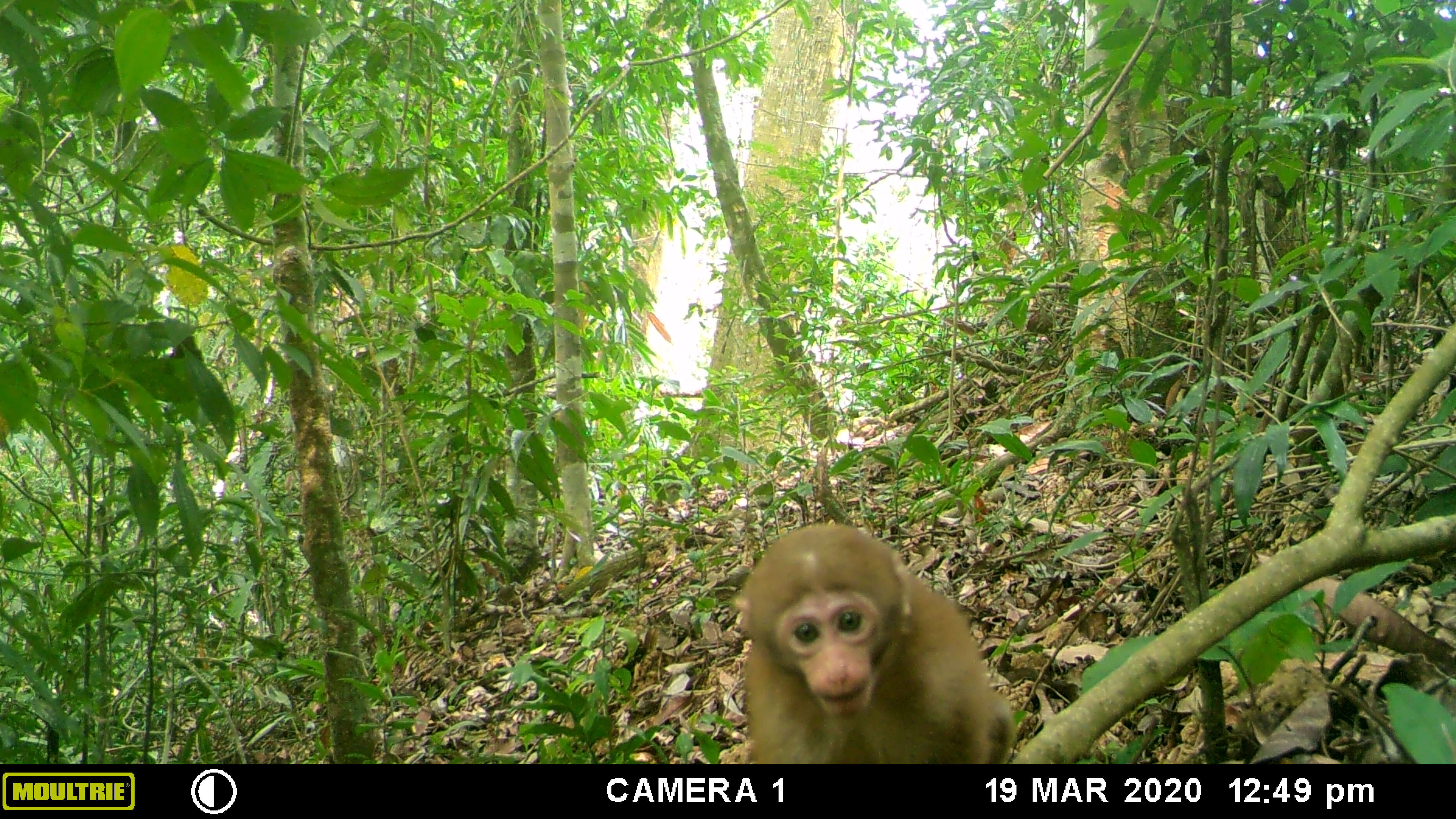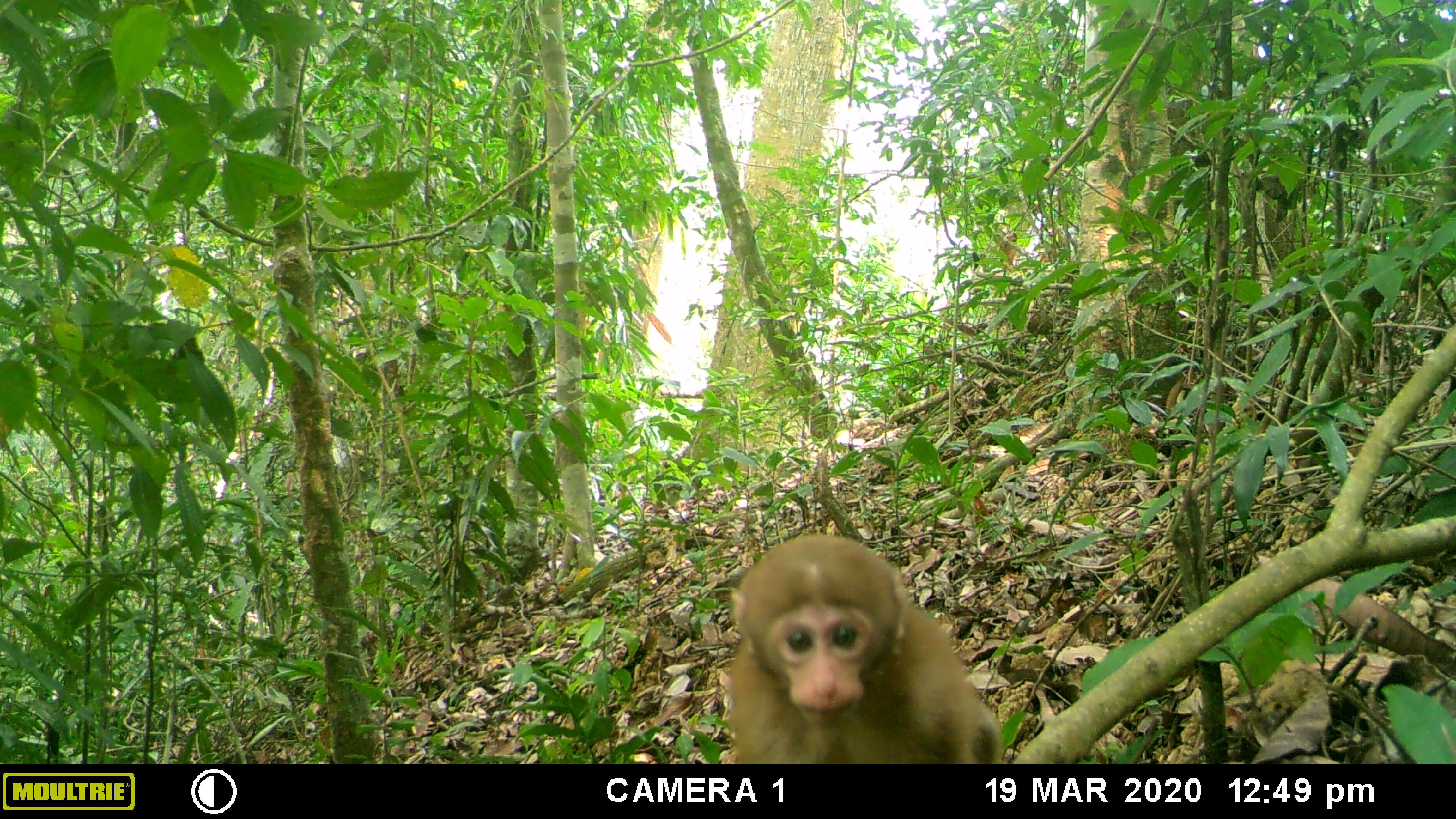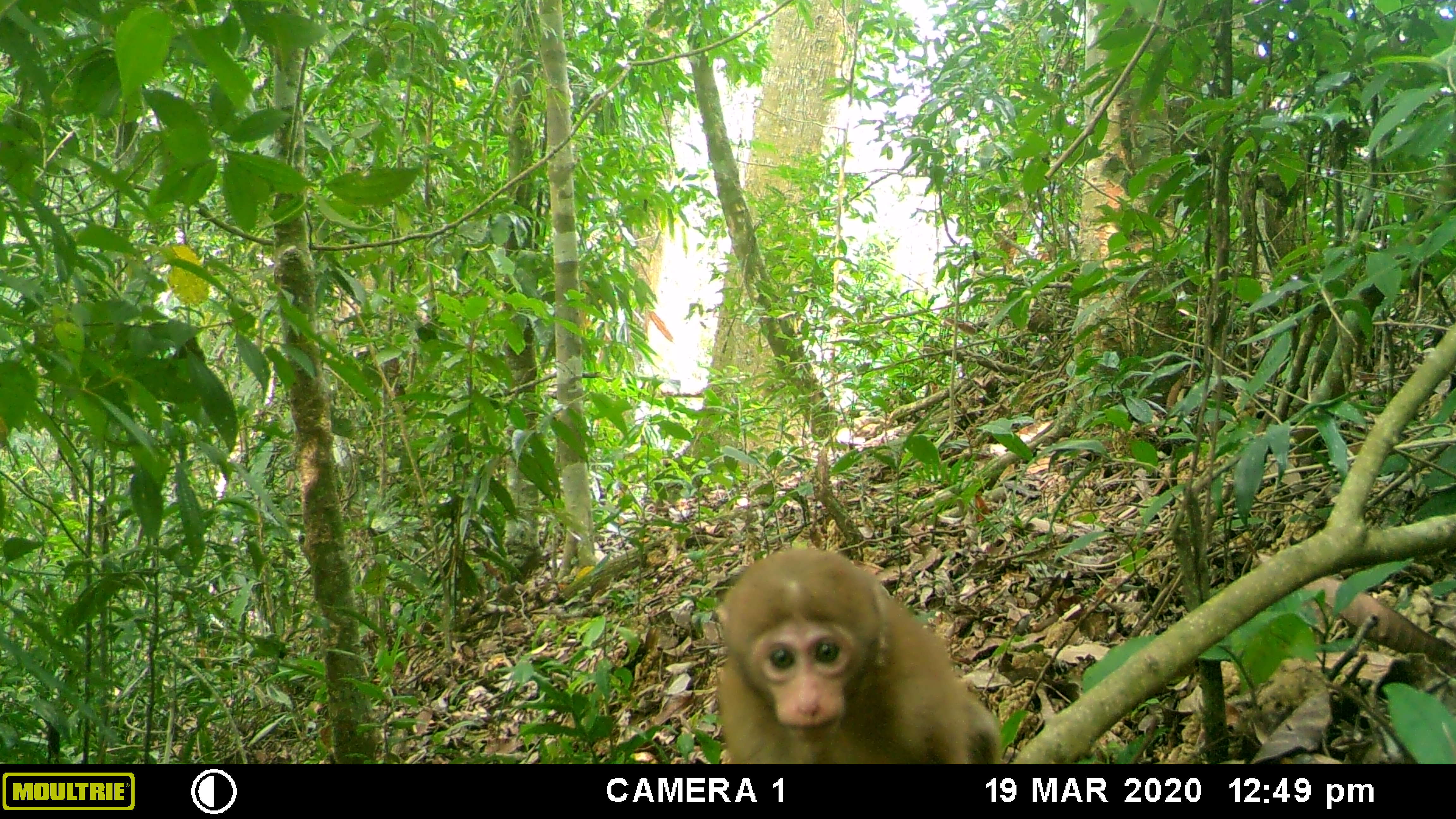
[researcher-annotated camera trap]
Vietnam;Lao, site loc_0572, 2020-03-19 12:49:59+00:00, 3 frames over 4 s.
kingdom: Animalia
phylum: Chordata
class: Mammalia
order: Primates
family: Cercopithecidae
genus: Macaca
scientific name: Macaca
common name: macaques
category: assam or rhesus macaque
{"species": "assam or rhesus macaque (macaques) (Macaca)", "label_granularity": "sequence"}